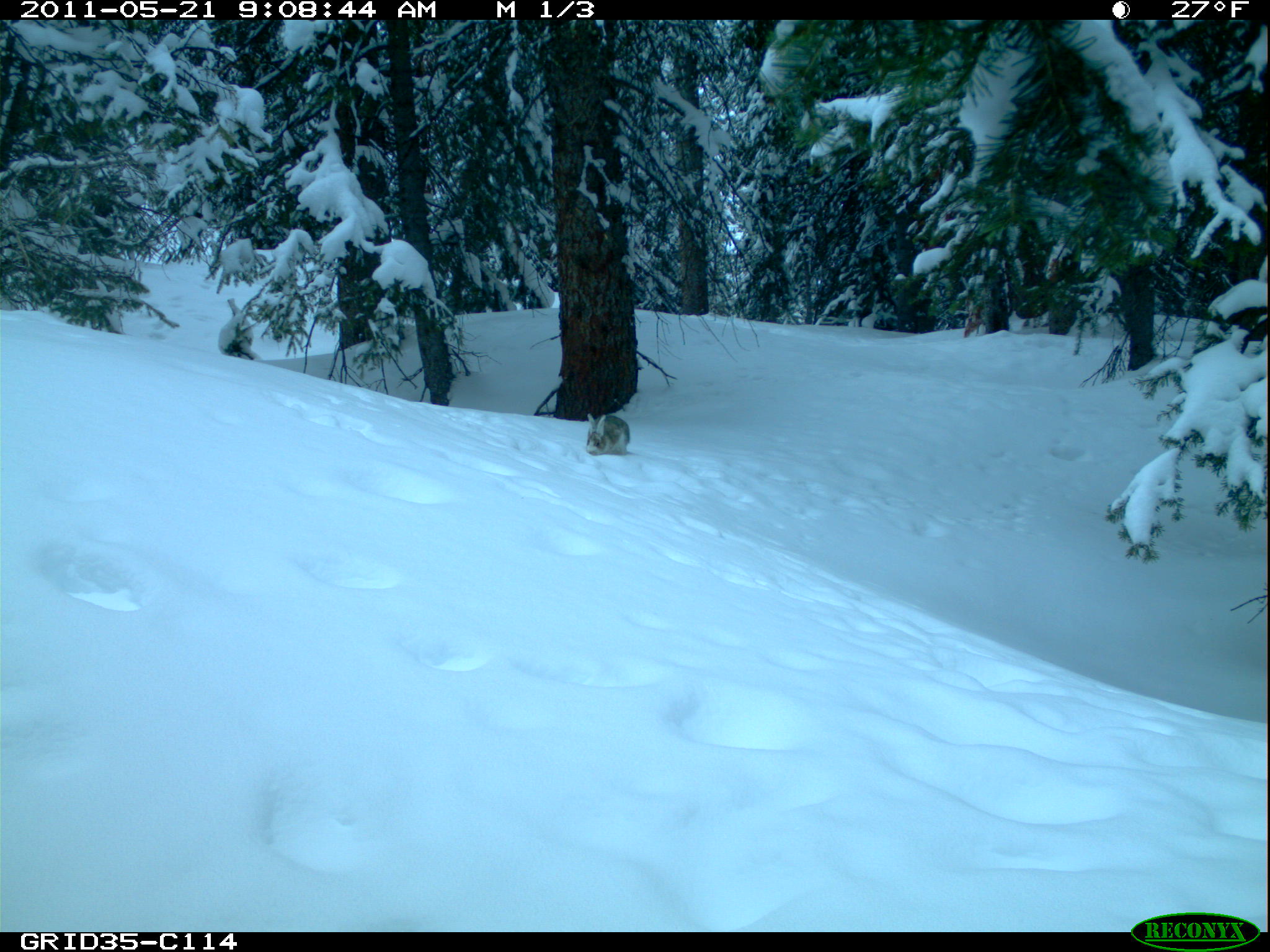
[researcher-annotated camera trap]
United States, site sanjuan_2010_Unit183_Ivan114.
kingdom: Animalia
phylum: Chordata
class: Mammalia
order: Lagomorpha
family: Leporidae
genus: Lepus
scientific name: Lepus americanus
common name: snowshoe hare